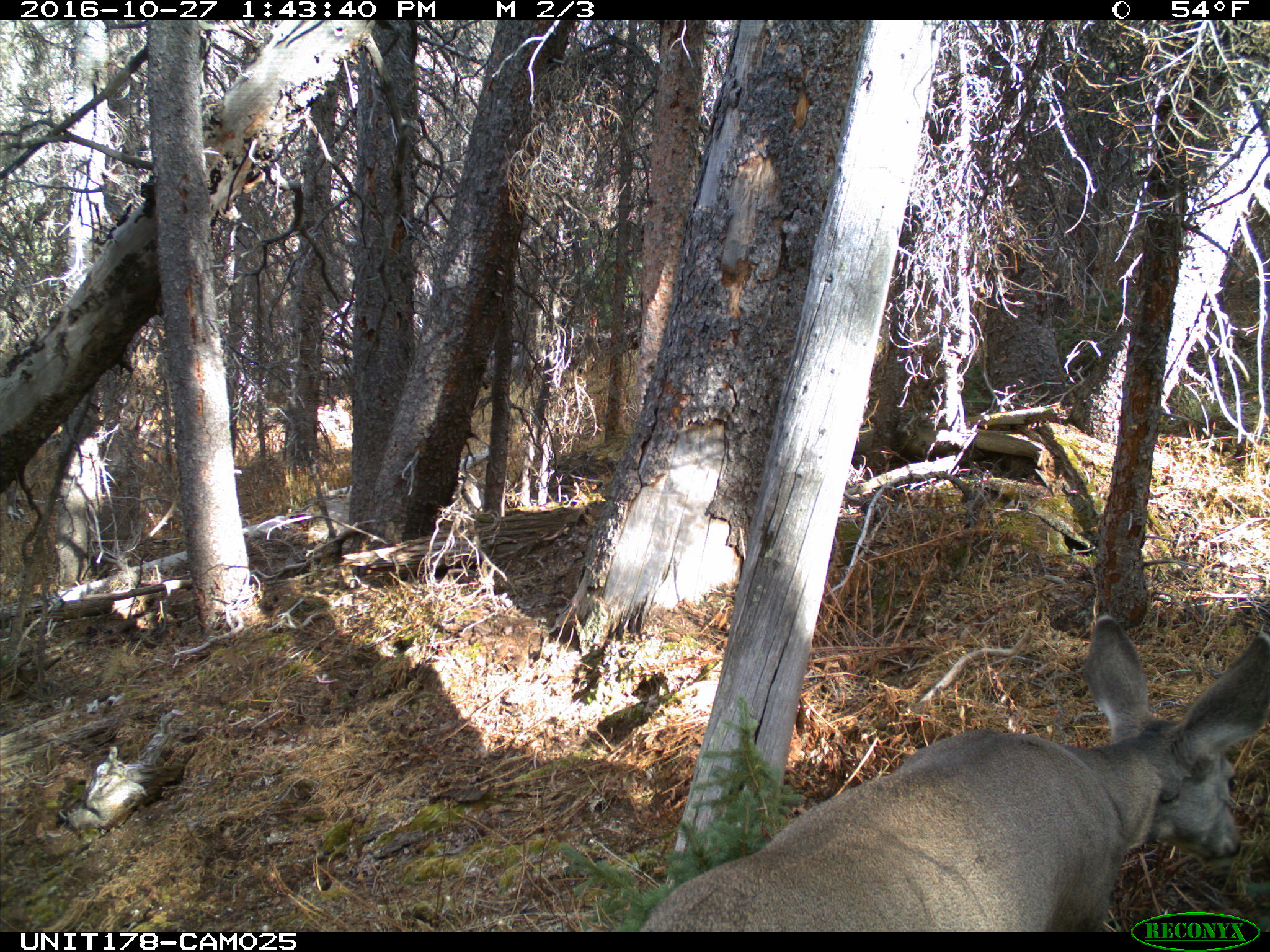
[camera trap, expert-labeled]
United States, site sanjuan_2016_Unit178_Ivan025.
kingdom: Animalia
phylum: Chordata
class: Mammalia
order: Artiodactyla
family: Cervidae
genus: Odocoileus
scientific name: Odocoileus hemionus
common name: mule deer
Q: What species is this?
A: Odocoileus hemionus (mule deer).